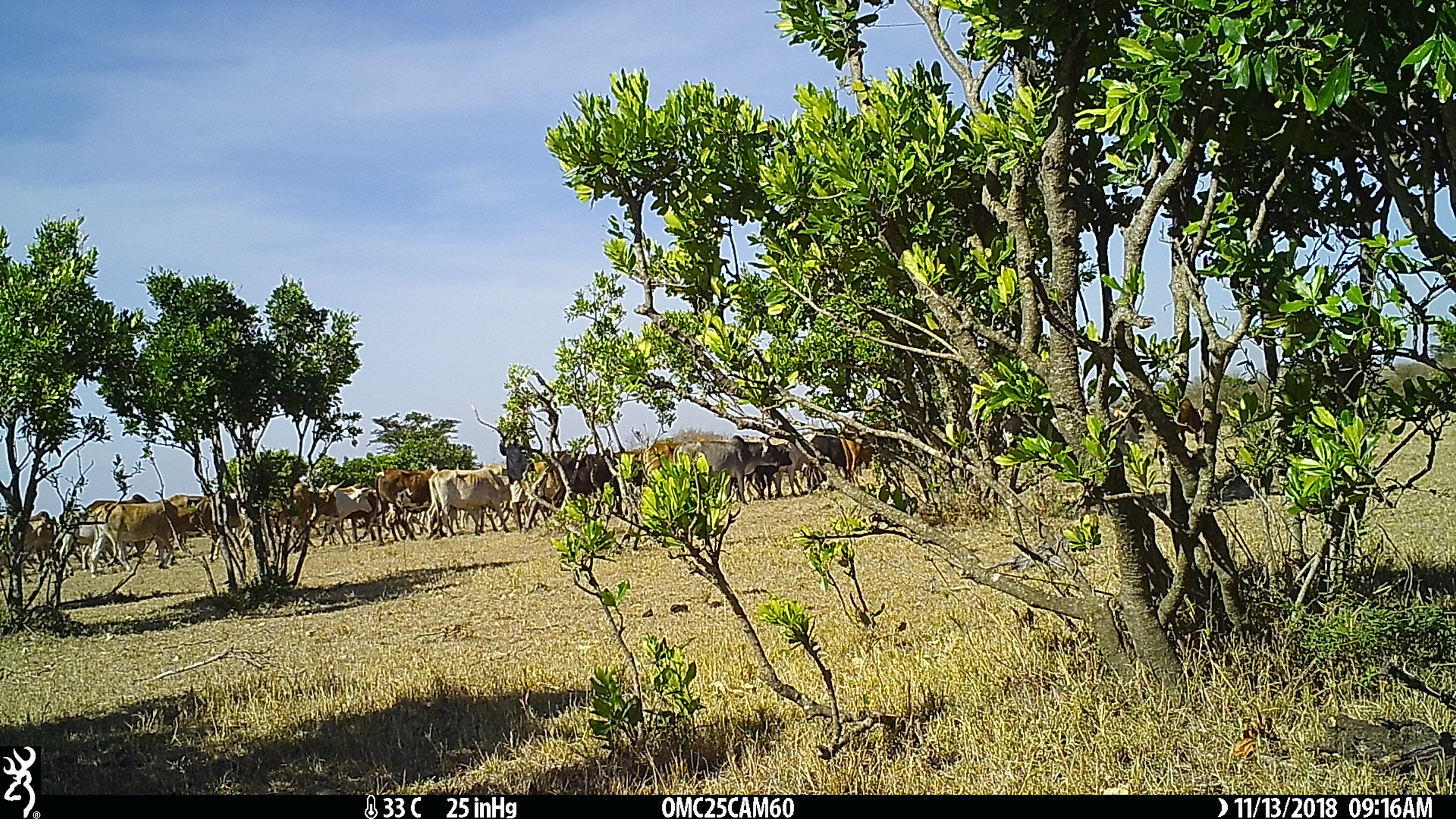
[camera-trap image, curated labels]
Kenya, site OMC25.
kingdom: Animalia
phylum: Chordata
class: Mammalia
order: Artiodactyla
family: Bovidae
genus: Bos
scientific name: Bos taurus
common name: cattle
Cattle (Bos taurus).